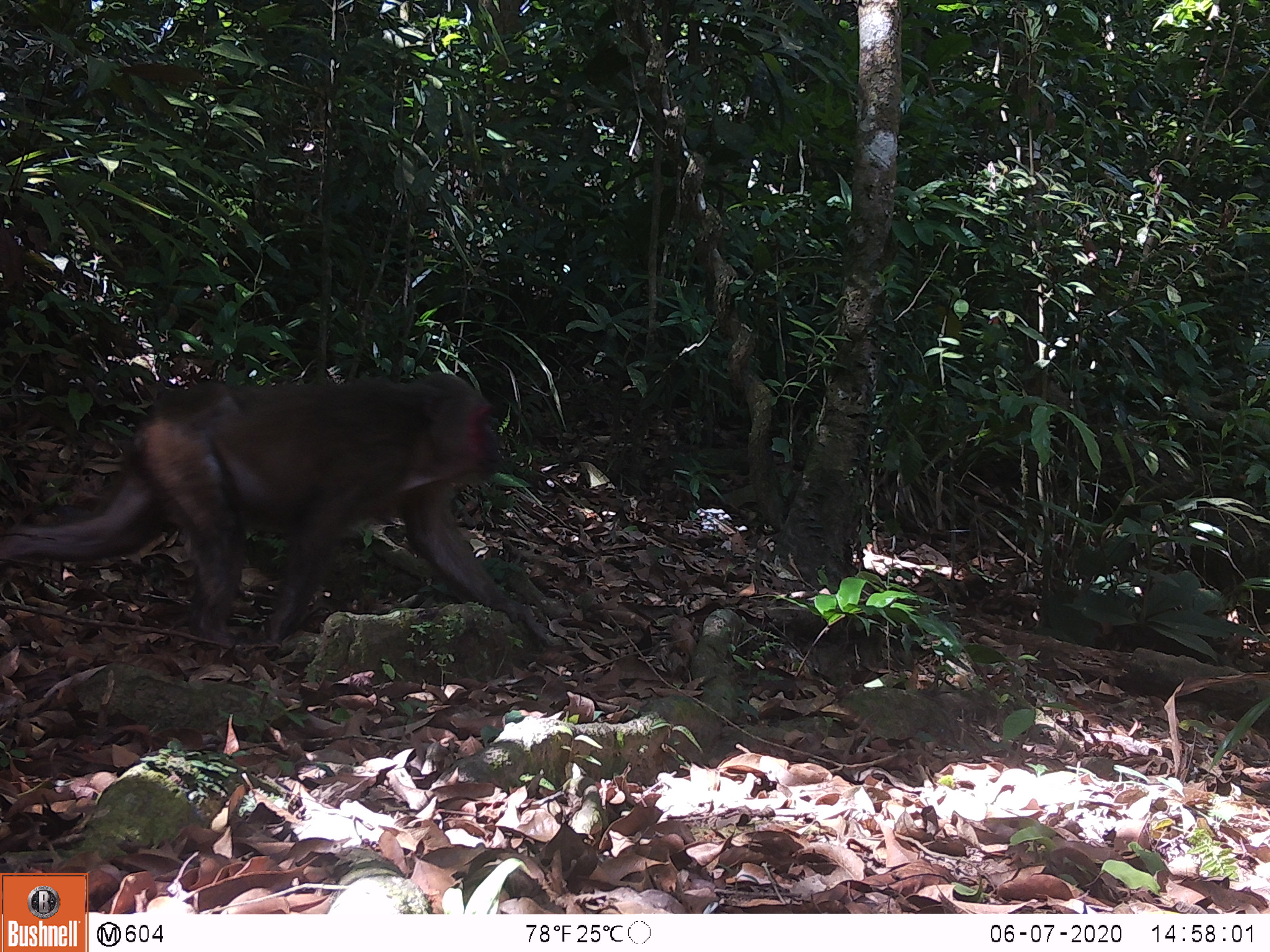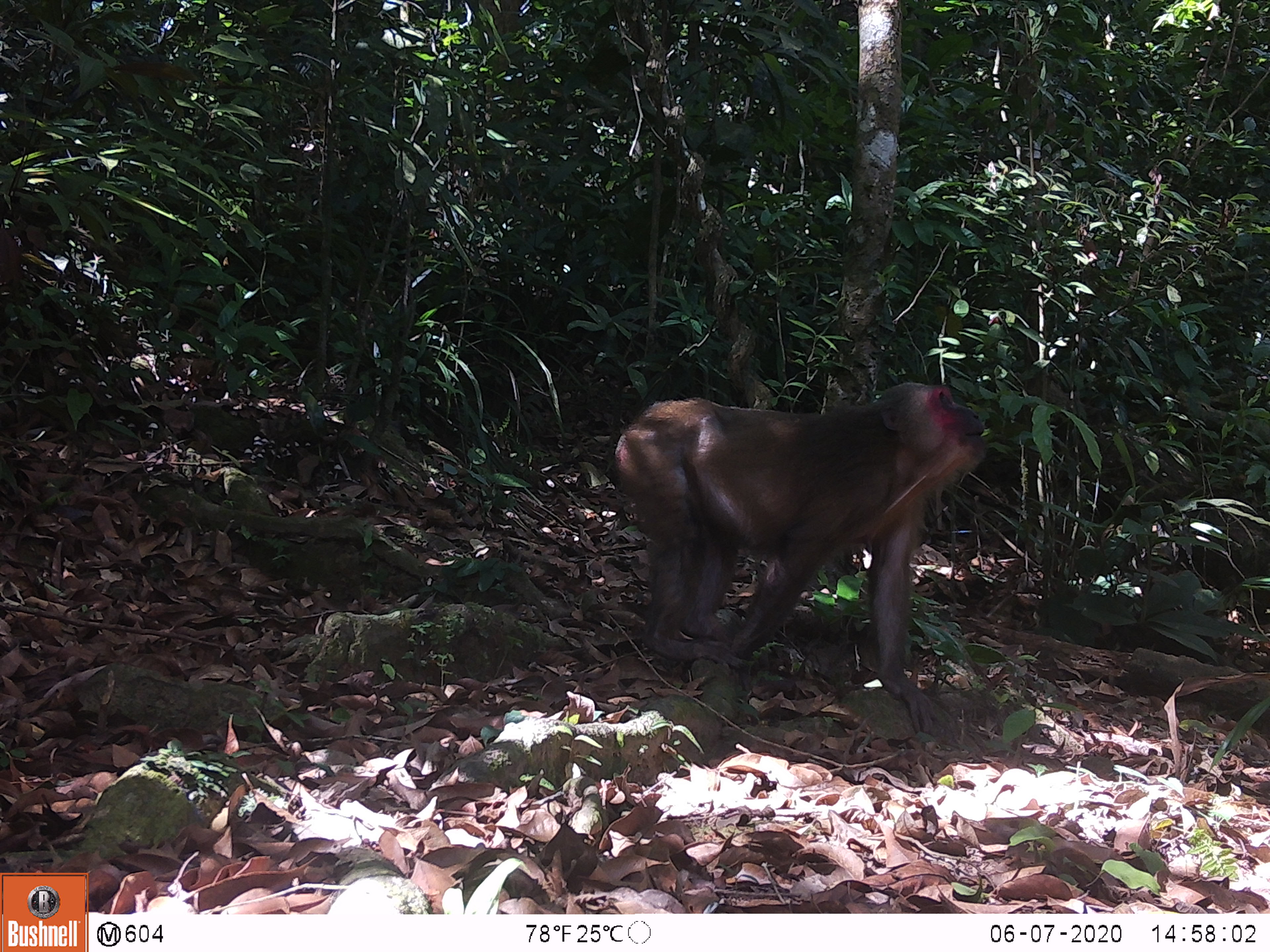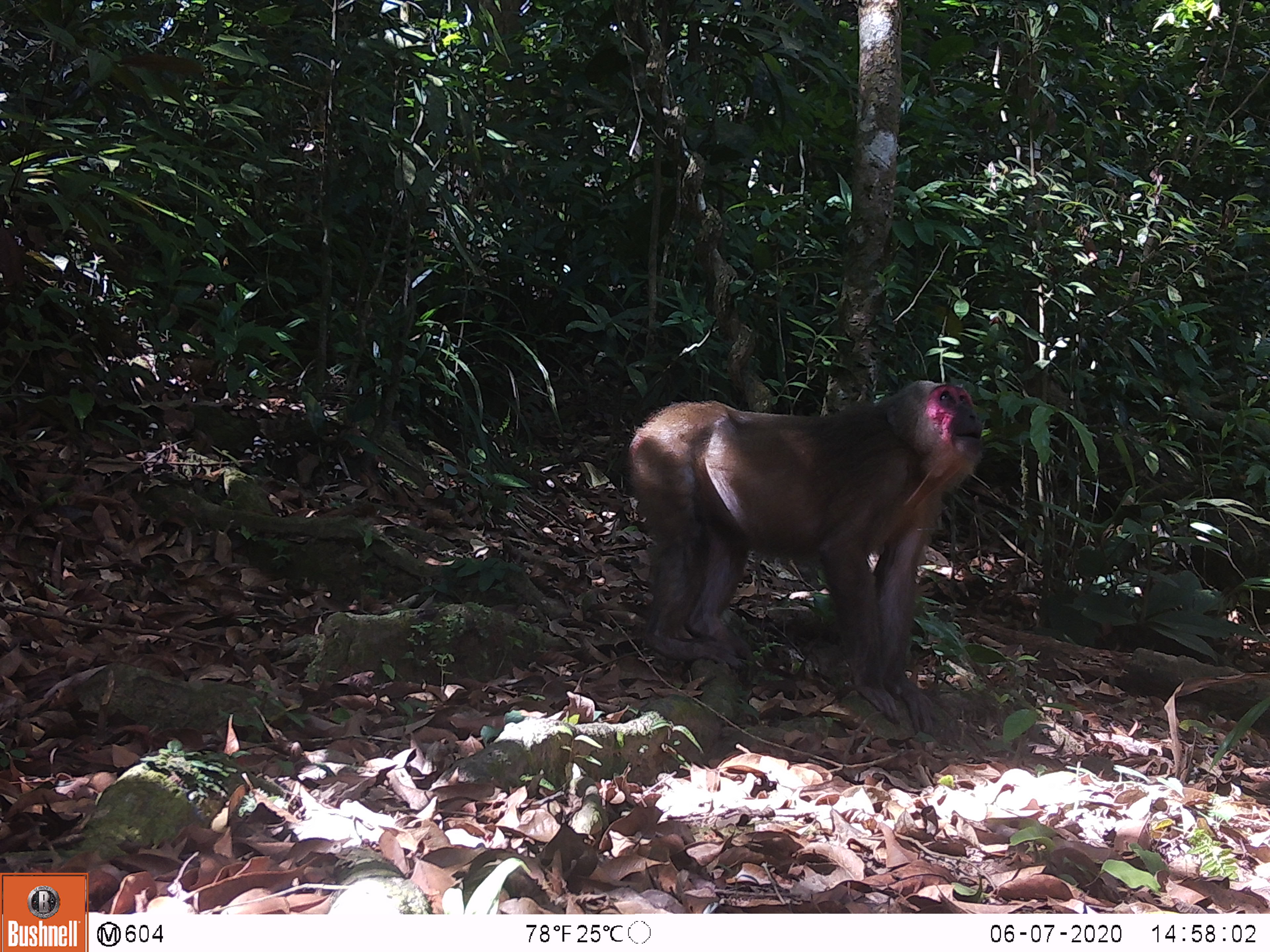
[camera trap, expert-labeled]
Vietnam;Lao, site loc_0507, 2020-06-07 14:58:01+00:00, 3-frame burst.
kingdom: Animalia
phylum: Chordata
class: Mammalia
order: Primates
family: Cercopithecidae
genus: Macaca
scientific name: Macaca arctoides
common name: stump-tailed macaque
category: stump tailed macaque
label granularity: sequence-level